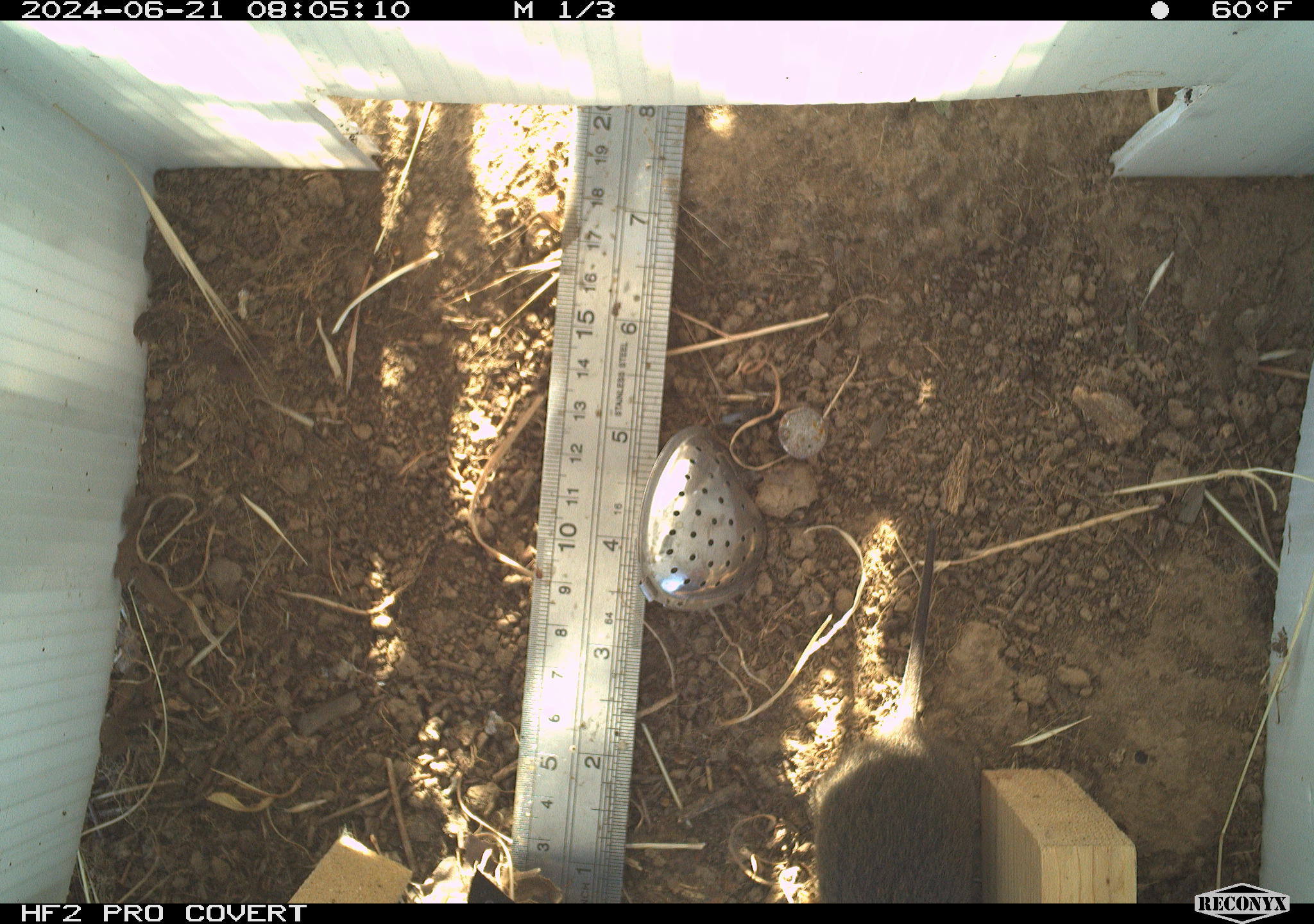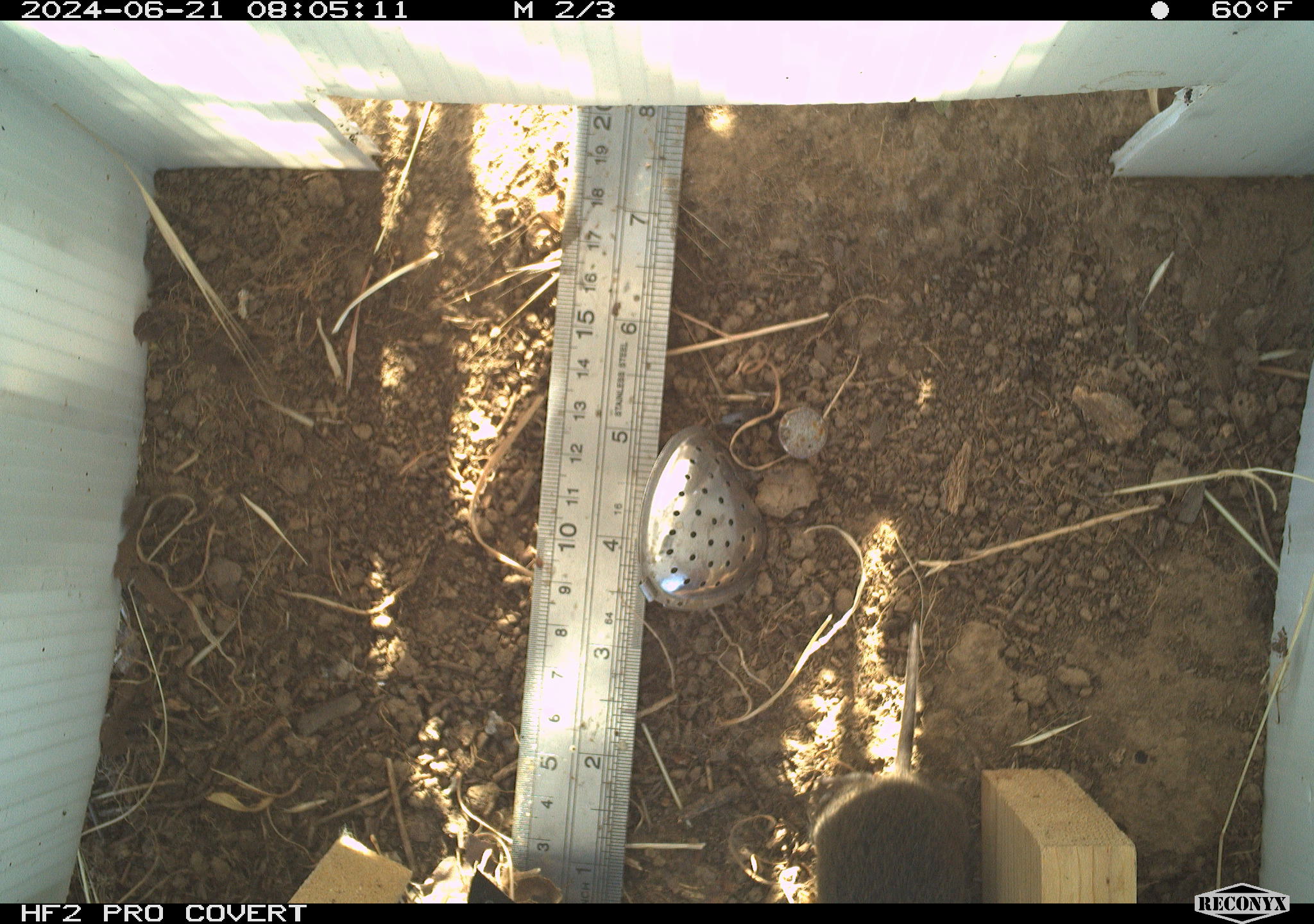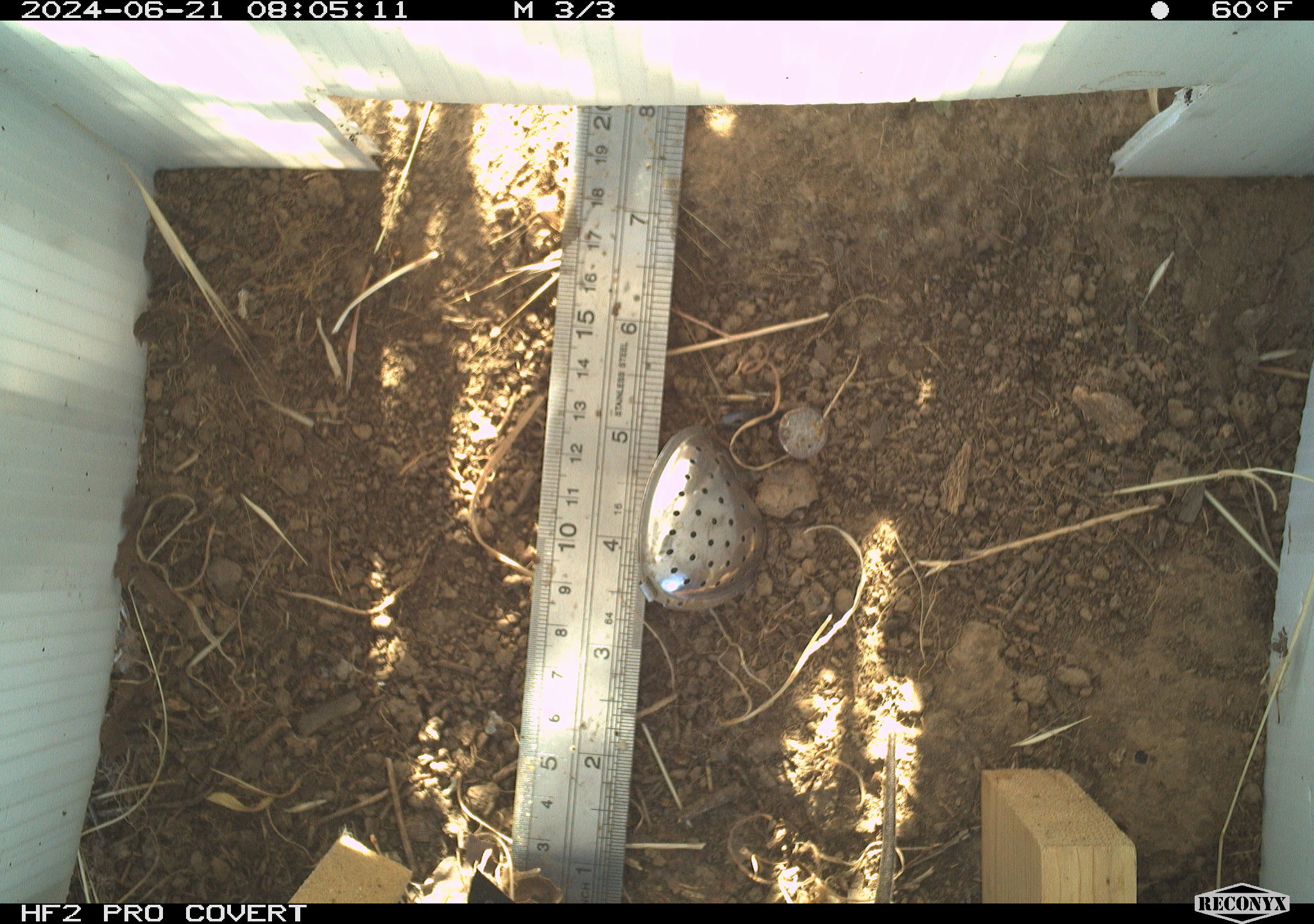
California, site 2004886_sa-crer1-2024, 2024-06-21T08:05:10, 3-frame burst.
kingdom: Animalia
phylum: Chordata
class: Mammalia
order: Rodentia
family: Cricetidae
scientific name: Arvicolinae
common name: voles, lemmings, and muskrats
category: arvicolinae subfamily